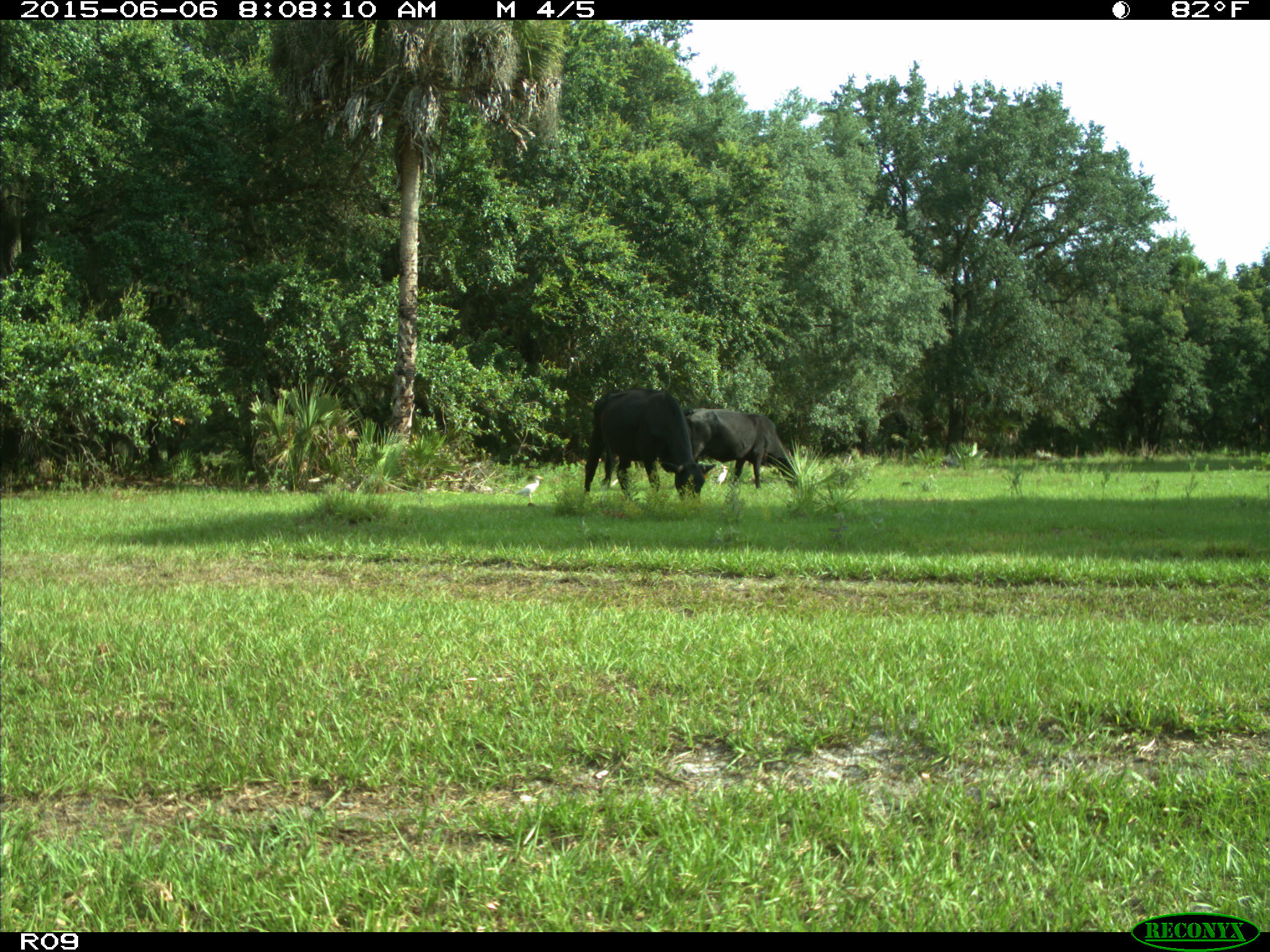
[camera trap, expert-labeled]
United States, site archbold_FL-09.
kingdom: Animalia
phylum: Chordata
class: Mammalia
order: Artiodactyla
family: Bovidae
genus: Bos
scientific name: Bos taurus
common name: domestic cow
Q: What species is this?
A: Bos taurus (domestic cow).